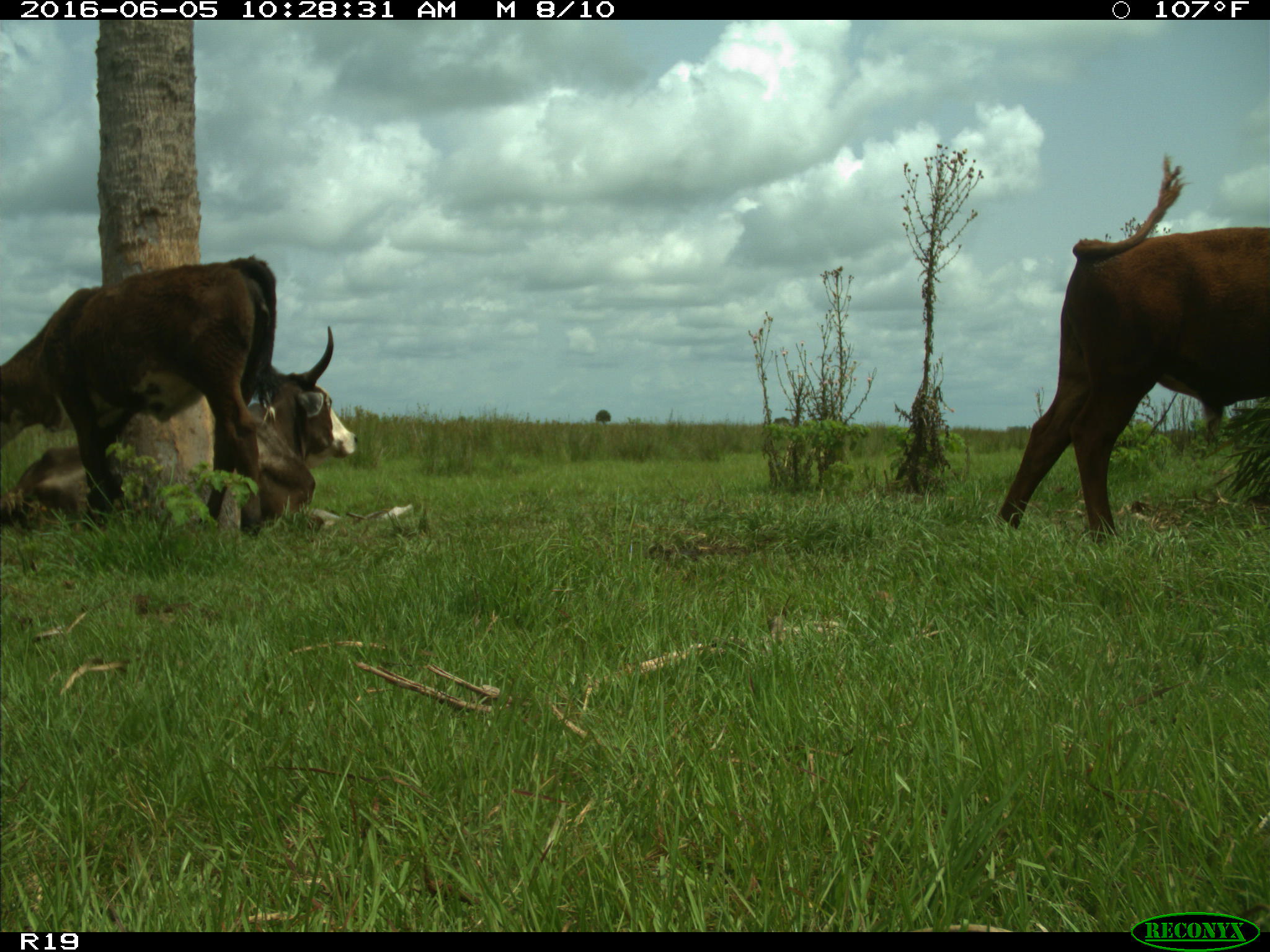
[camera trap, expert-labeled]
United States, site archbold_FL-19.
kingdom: Animalia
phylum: Chordata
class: Mammalia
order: Artiodactyla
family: Bovidae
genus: Bos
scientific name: Bos taurus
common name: domestic cow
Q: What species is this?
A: Bos taurus (domestic cow).